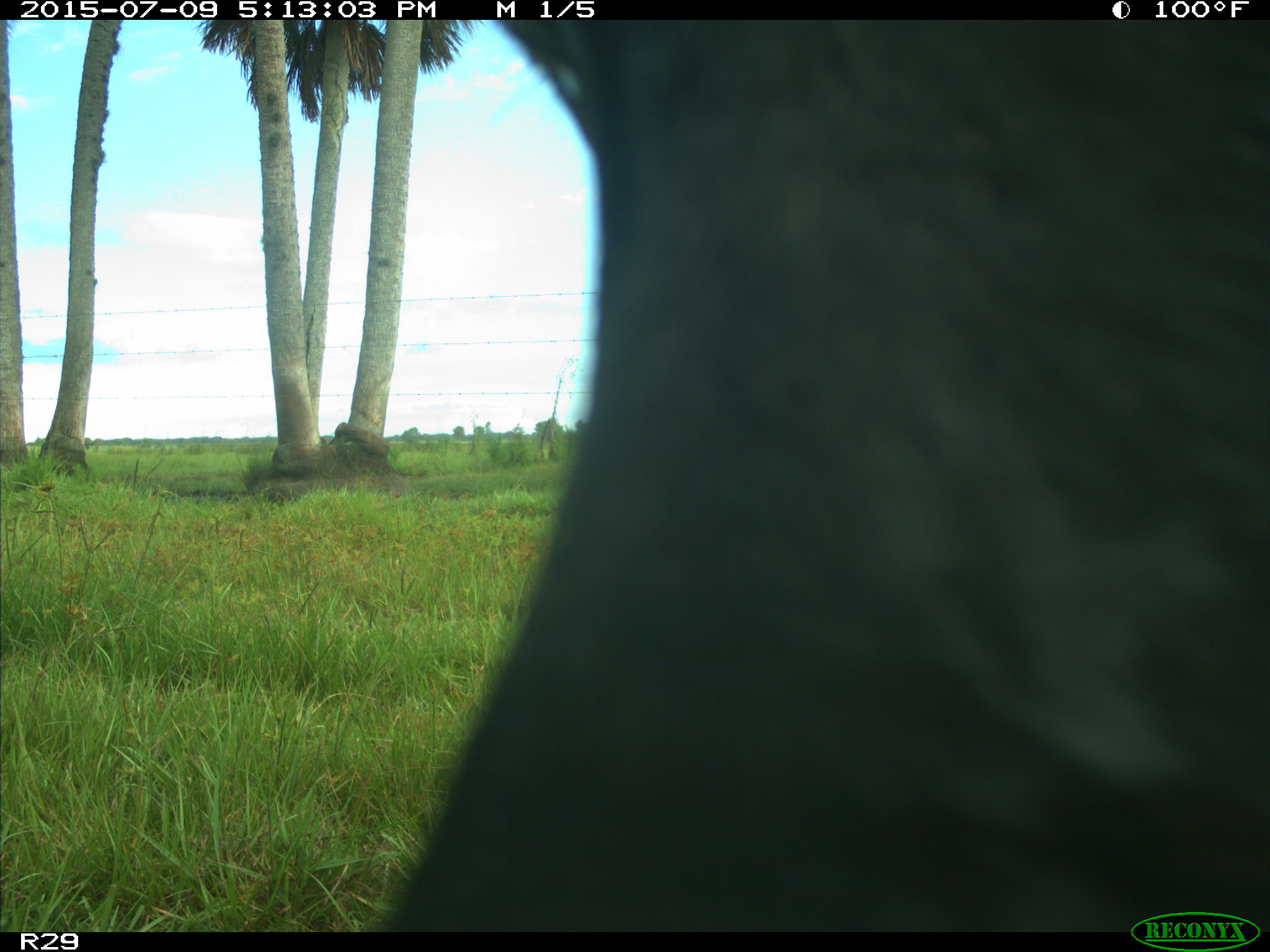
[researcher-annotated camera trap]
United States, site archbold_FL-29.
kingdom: Animalia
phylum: Chordata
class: Mammalia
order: Artiodactyla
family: Bovidae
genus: Bos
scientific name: Bos taurus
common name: domestic cow